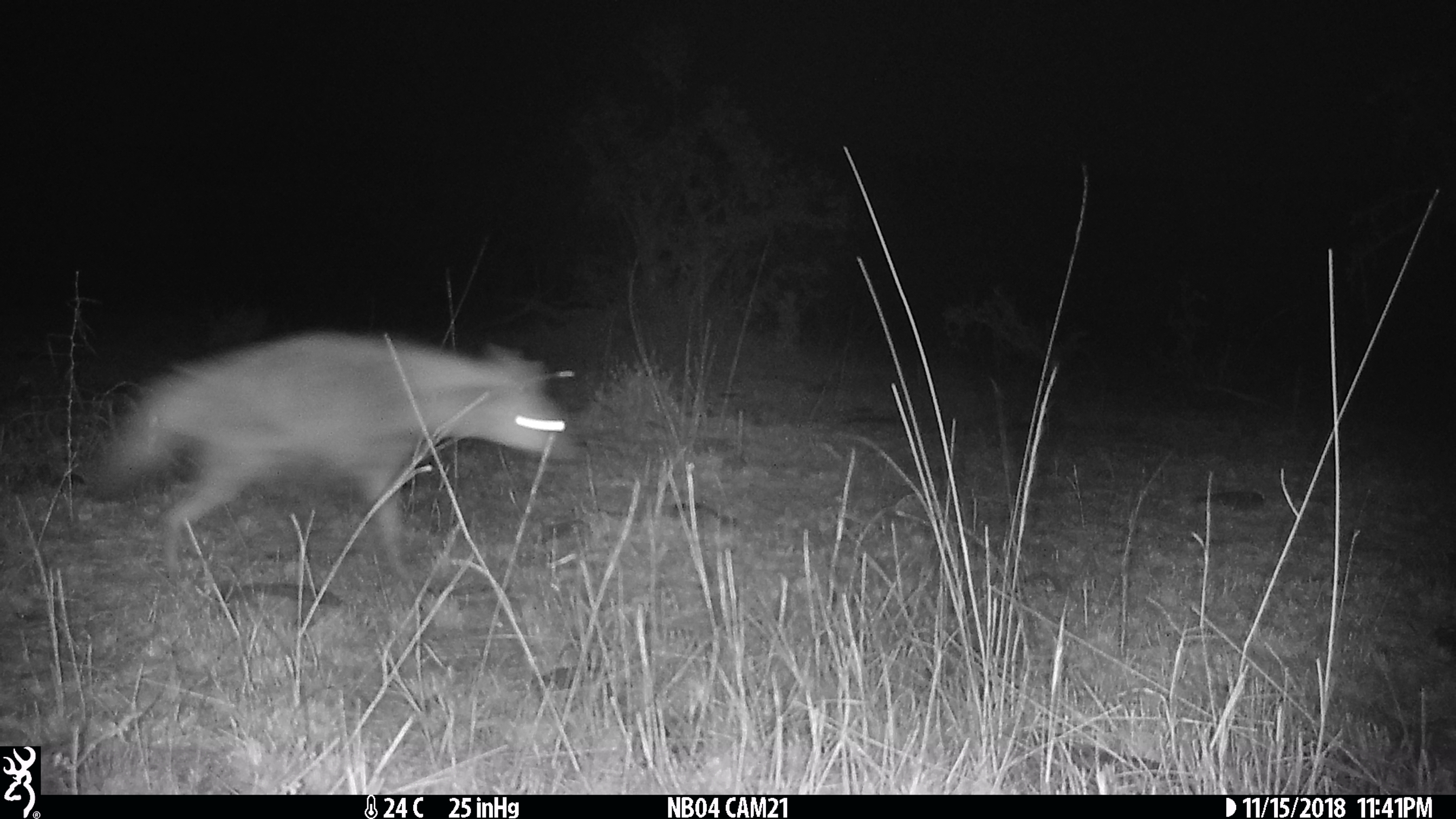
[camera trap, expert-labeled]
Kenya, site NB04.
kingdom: Animalia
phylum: Chordata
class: Mammalia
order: Carnivora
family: Hyaenidae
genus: Proteles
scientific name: Proteles cristatus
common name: aardwolf